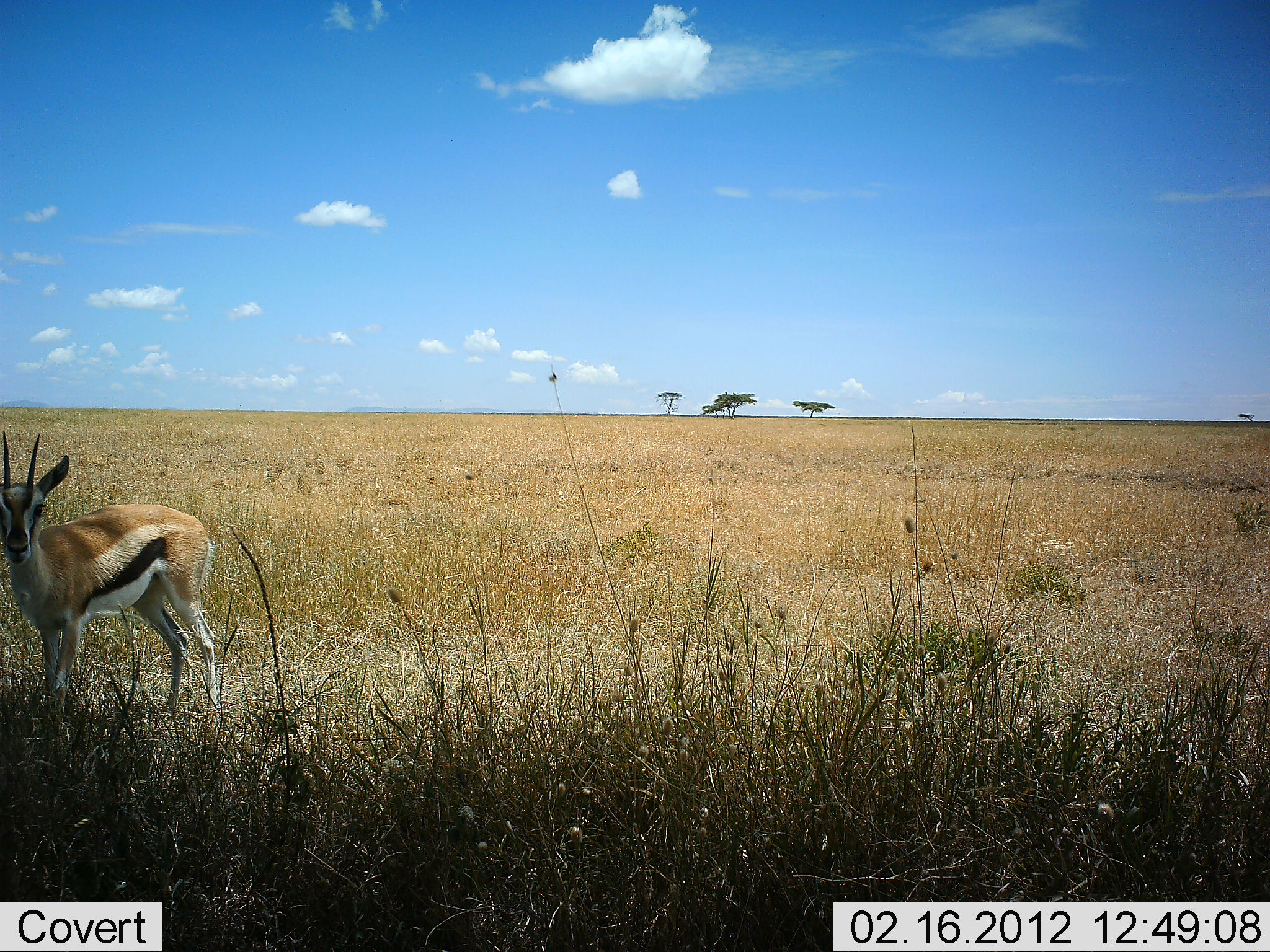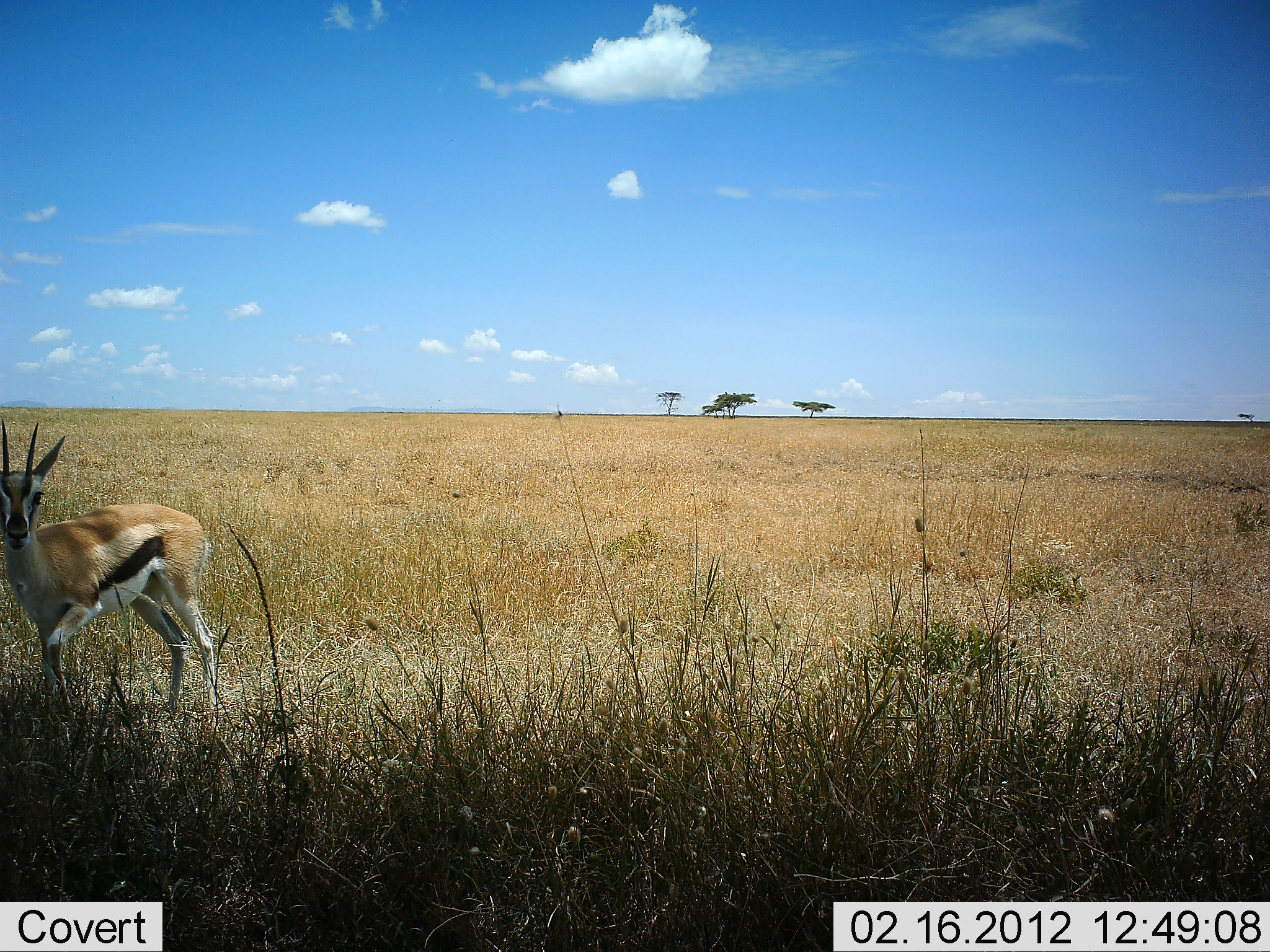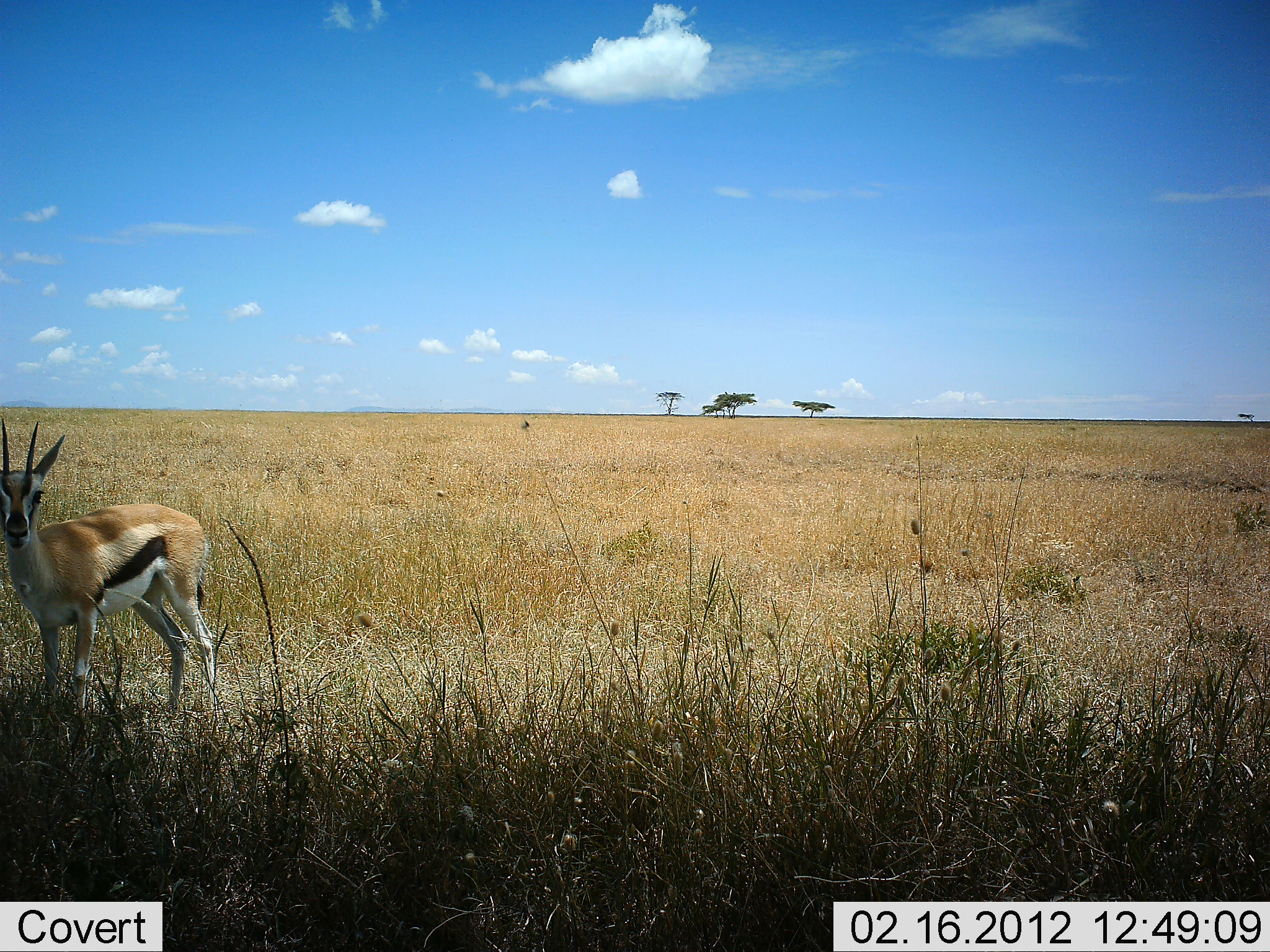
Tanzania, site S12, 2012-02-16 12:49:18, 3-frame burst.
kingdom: Animalia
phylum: Chordata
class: Mammalia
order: Artiodactyla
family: Bovidae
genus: Eudorcas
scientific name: Eudorcas thomsonii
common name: thomson's gazelle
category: gazellethomsons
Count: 1.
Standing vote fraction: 100%.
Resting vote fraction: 0%.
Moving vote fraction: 0%.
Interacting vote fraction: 0%.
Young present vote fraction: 0%.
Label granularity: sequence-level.